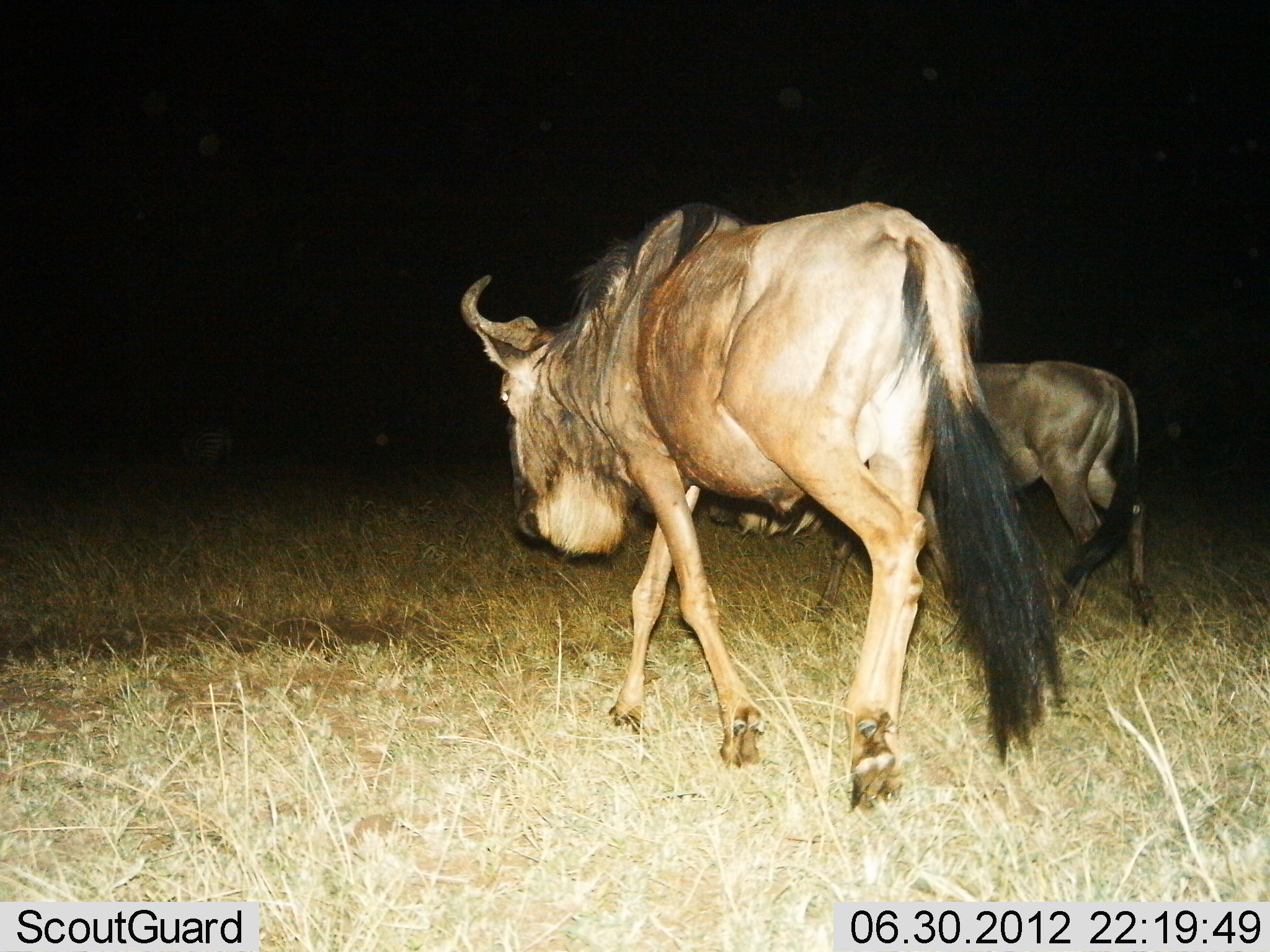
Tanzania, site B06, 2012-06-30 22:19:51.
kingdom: Animalia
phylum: Chordata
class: Mammalia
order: Artiodactyla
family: Bovidae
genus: Connochaetes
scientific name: Connochaetes taurinus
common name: blue wildebeest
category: wildebeest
Wildebeest (blue wildebeest) (Connochaetes taurinus), count 2. Behavior (volunteer vote fractions): standing 10%, resting 0%, moving 90%, interacting 0%. Young present (vote fraction): 20%. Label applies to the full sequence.